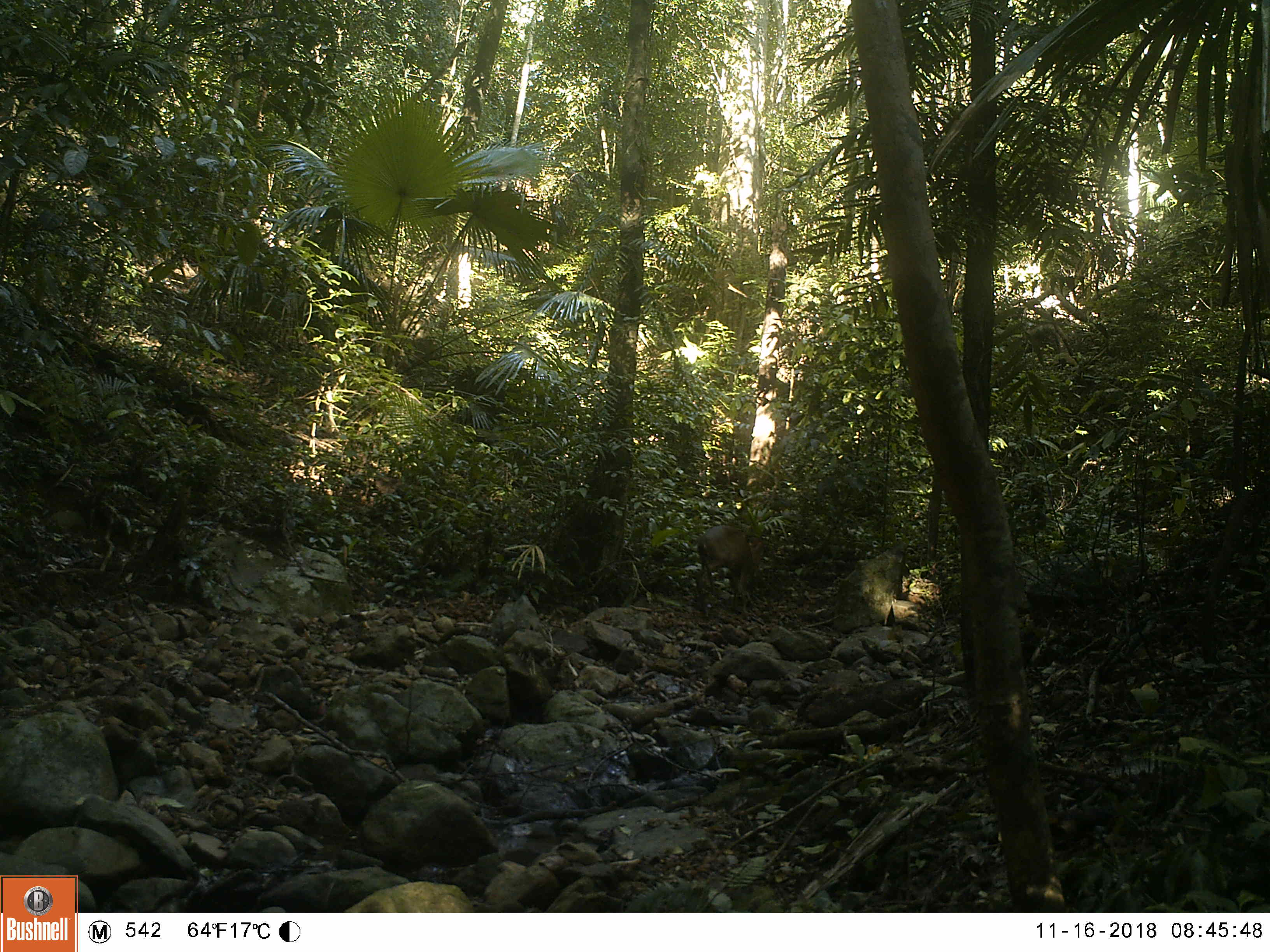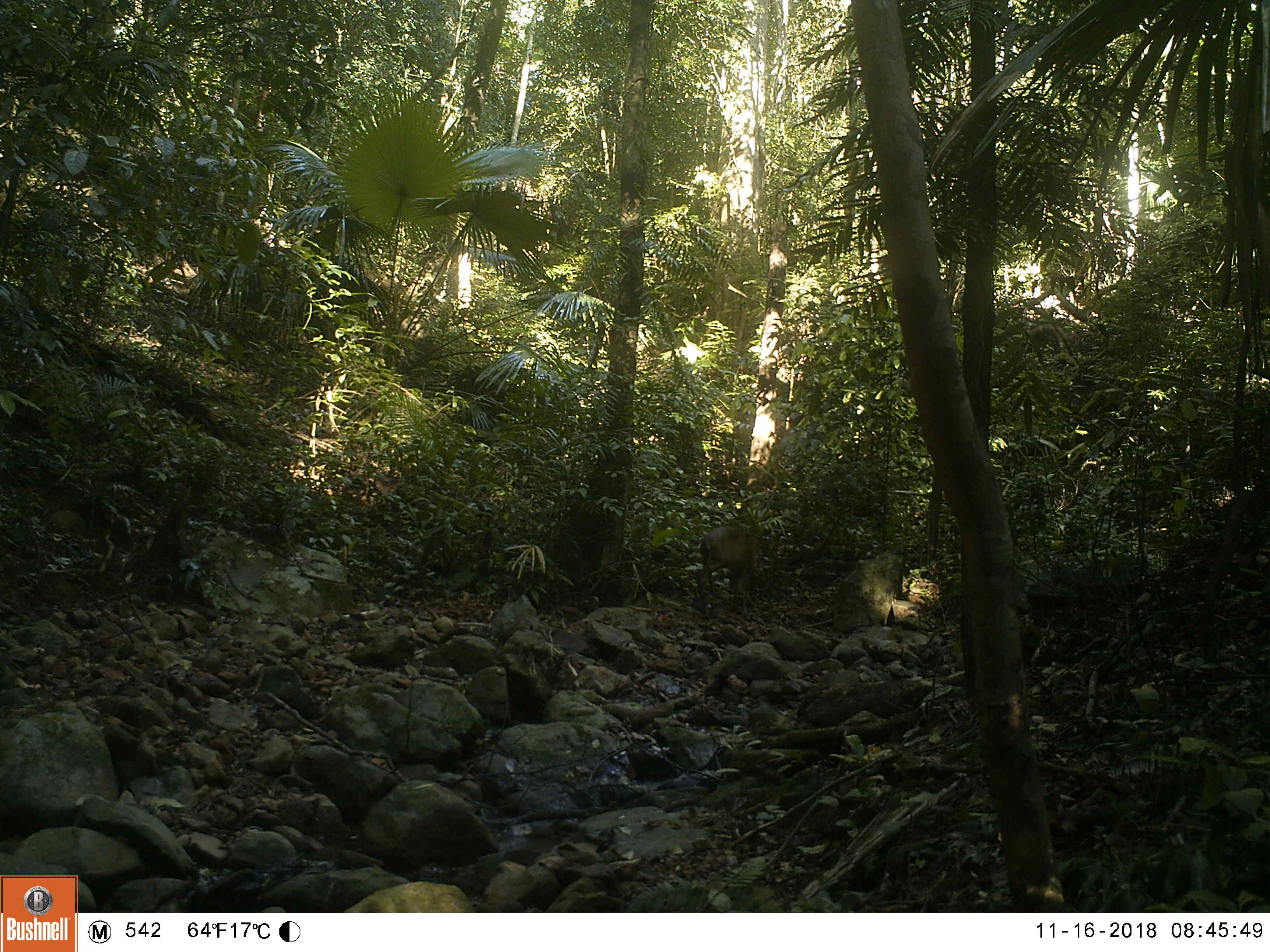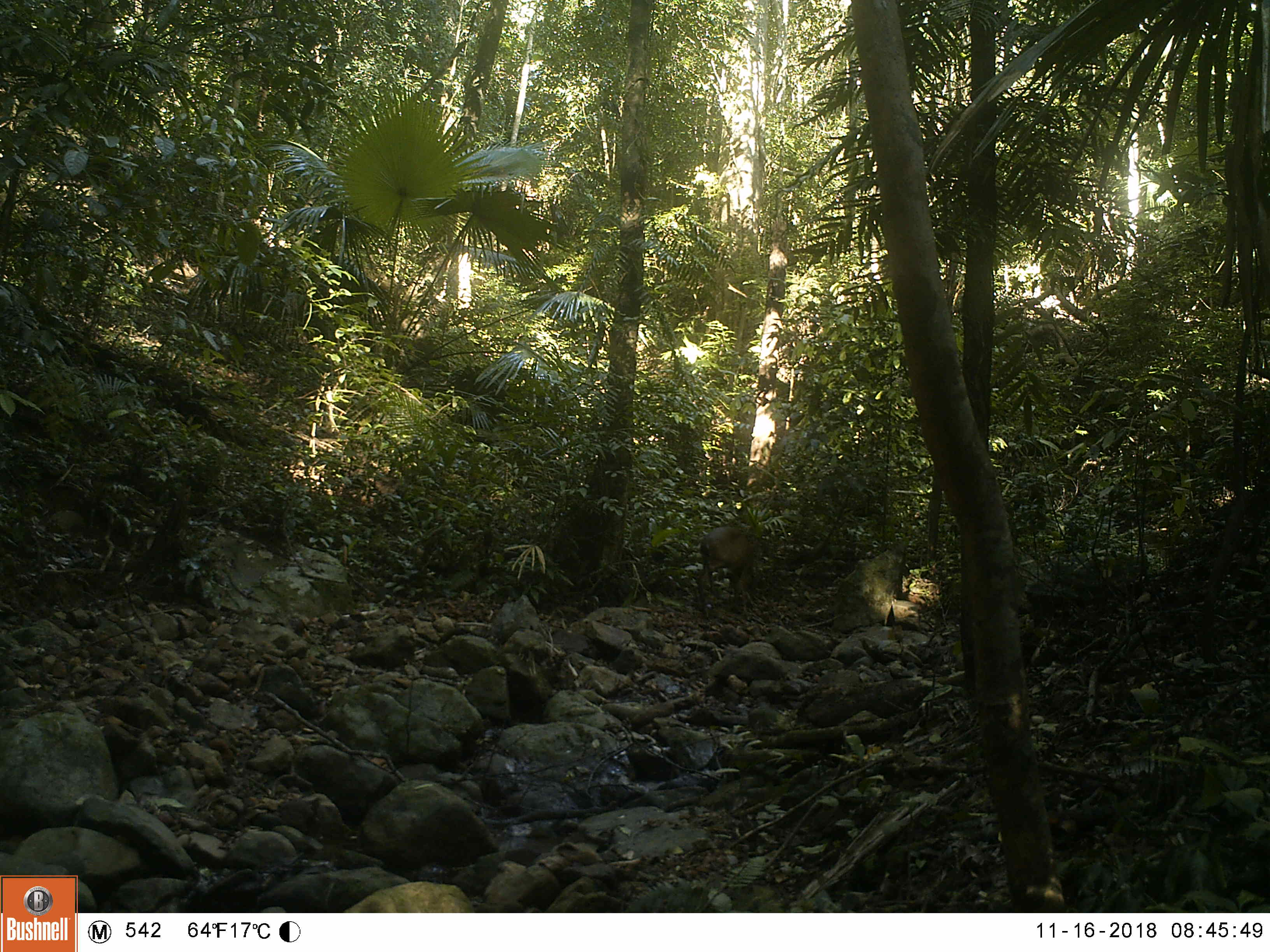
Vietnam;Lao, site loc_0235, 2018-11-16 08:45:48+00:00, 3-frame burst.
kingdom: Animalia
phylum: Chordata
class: Mammalia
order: Artiodactyla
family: Cervidae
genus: Muntiacus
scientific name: Muntiacus vuquangensis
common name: large-antlered muntjac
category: large antlered muntjac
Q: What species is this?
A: Large antlered muntjac (large-antlered muntjac) (Muntiacus vuquangensis).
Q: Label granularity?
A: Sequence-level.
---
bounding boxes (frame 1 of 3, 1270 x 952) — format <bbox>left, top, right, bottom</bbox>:
large antlered muntjac: <bbox>696, 524, 763, 618</bbox>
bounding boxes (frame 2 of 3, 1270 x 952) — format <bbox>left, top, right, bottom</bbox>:
large antlered muntjac: <bbox>698, 524, 760, 621</bbox>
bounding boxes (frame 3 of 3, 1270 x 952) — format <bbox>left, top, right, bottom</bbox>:
large antlered muntjac: <bbox>699, 526, 755, 617</bbox>